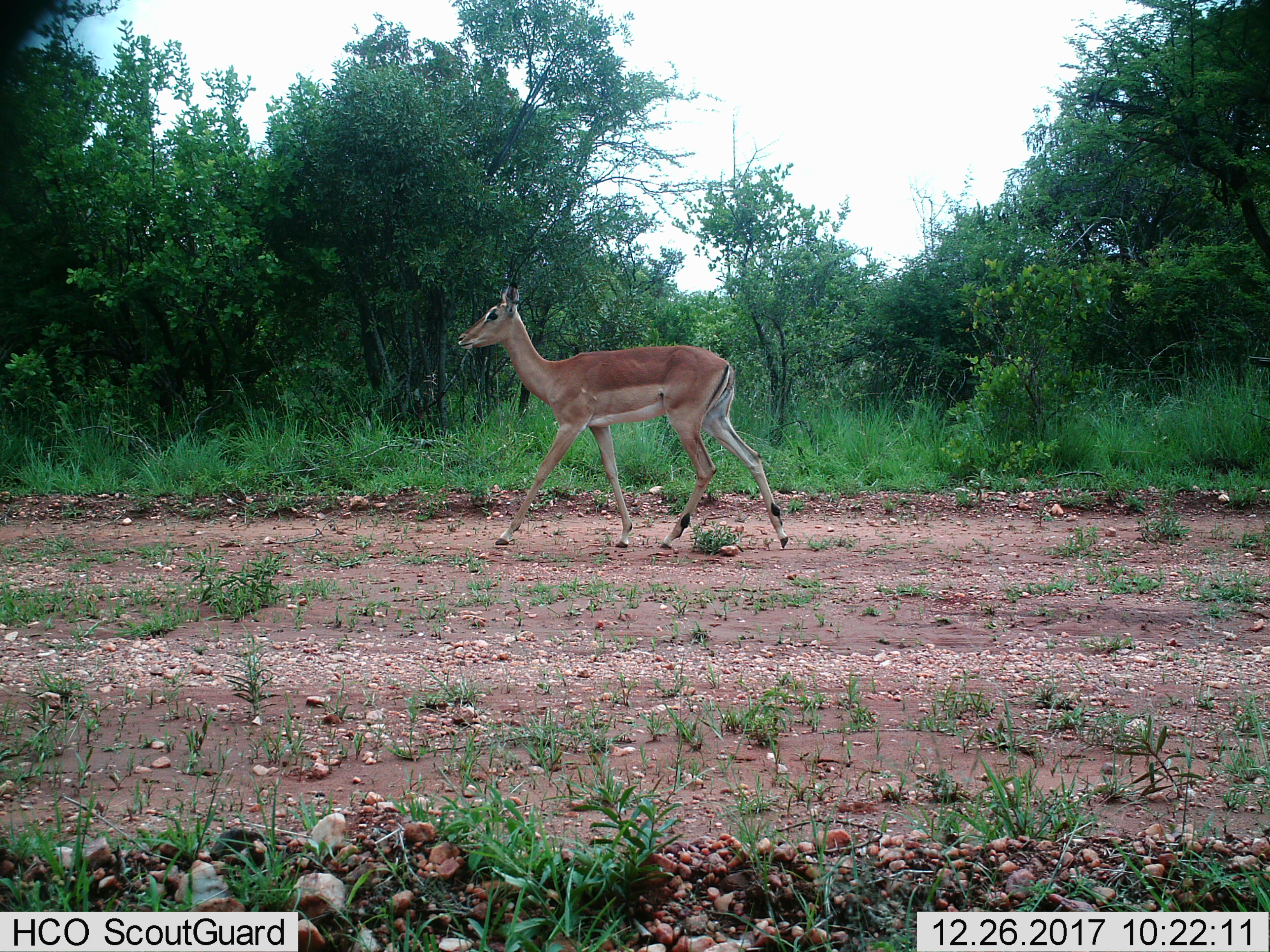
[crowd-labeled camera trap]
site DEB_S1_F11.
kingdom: Animalia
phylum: Chordata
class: Mammalia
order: Artiodactyla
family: Bovidae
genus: Aepyceros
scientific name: Aepyceros melampus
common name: impala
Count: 1.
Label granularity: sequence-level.